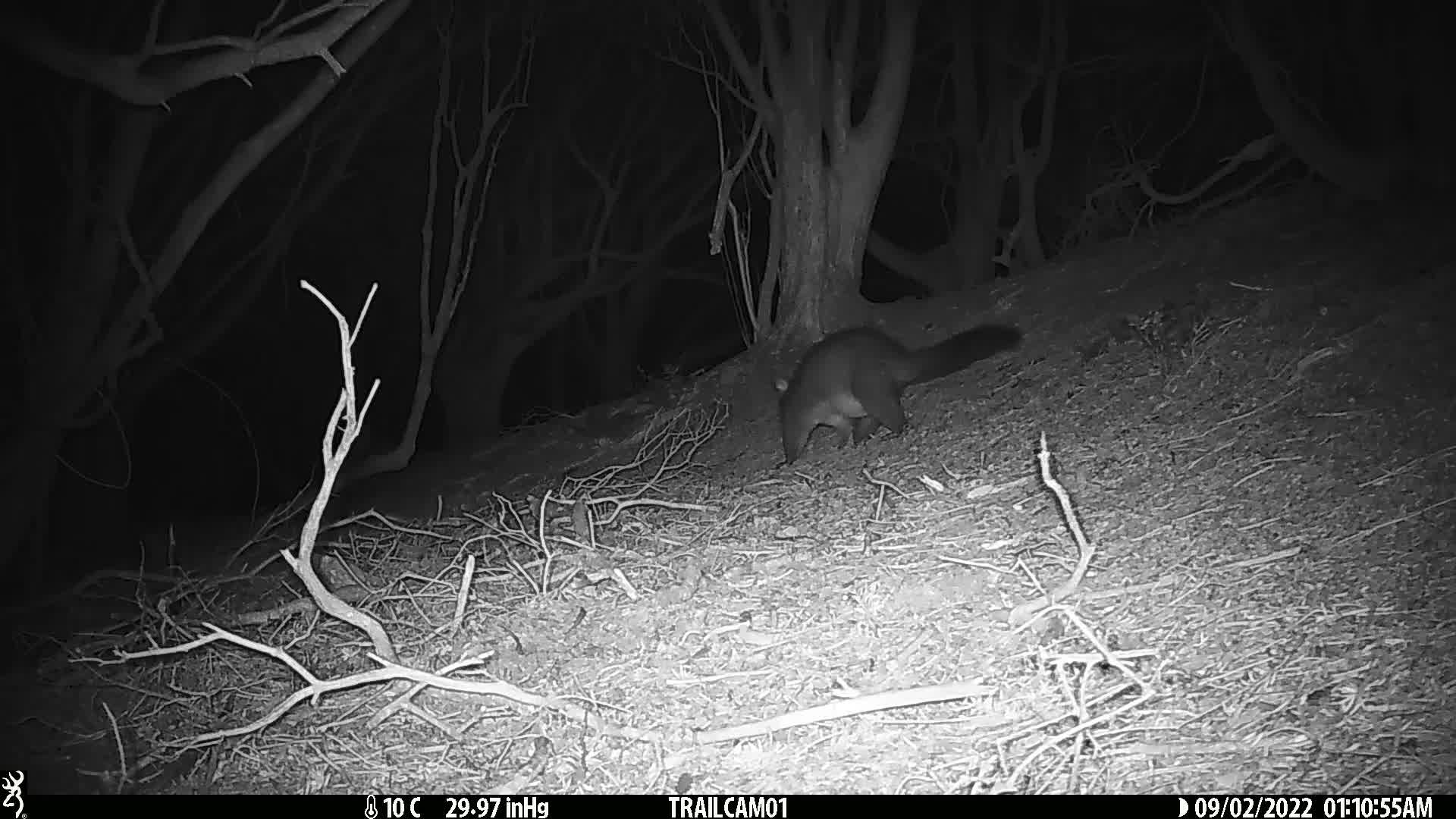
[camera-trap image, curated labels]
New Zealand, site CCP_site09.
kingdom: Animalia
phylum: Chordata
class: Mammalia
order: Diprotodontia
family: Phalangeridae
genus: Trichosurus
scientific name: Trichosurus vulpecula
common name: common brushtail possum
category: possum